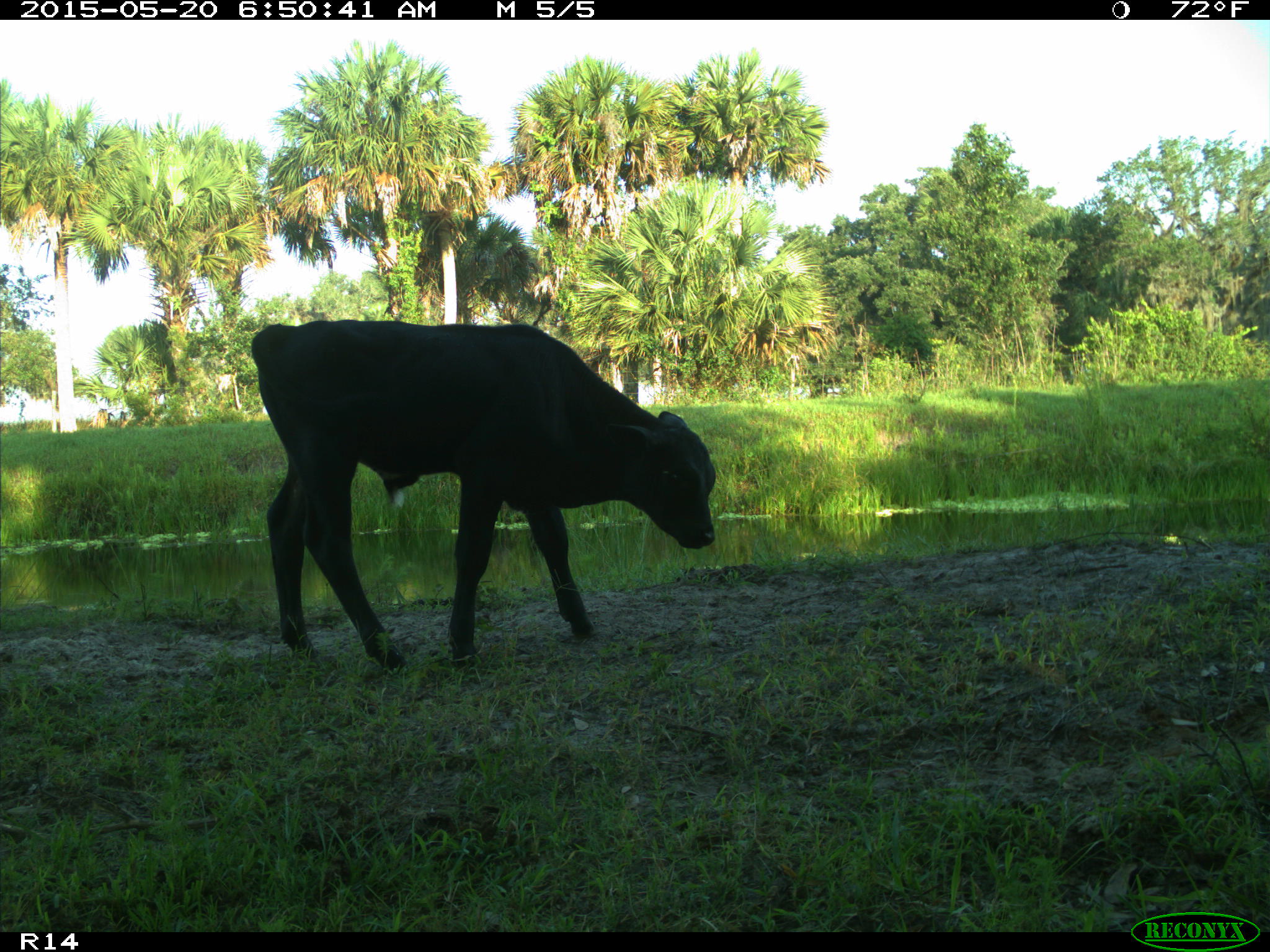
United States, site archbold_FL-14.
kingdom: Animalia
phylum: Chordata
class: Mammalia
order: Artiodactyla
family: Bovidae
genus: Bos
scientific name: Bos taurus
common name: domestic cow